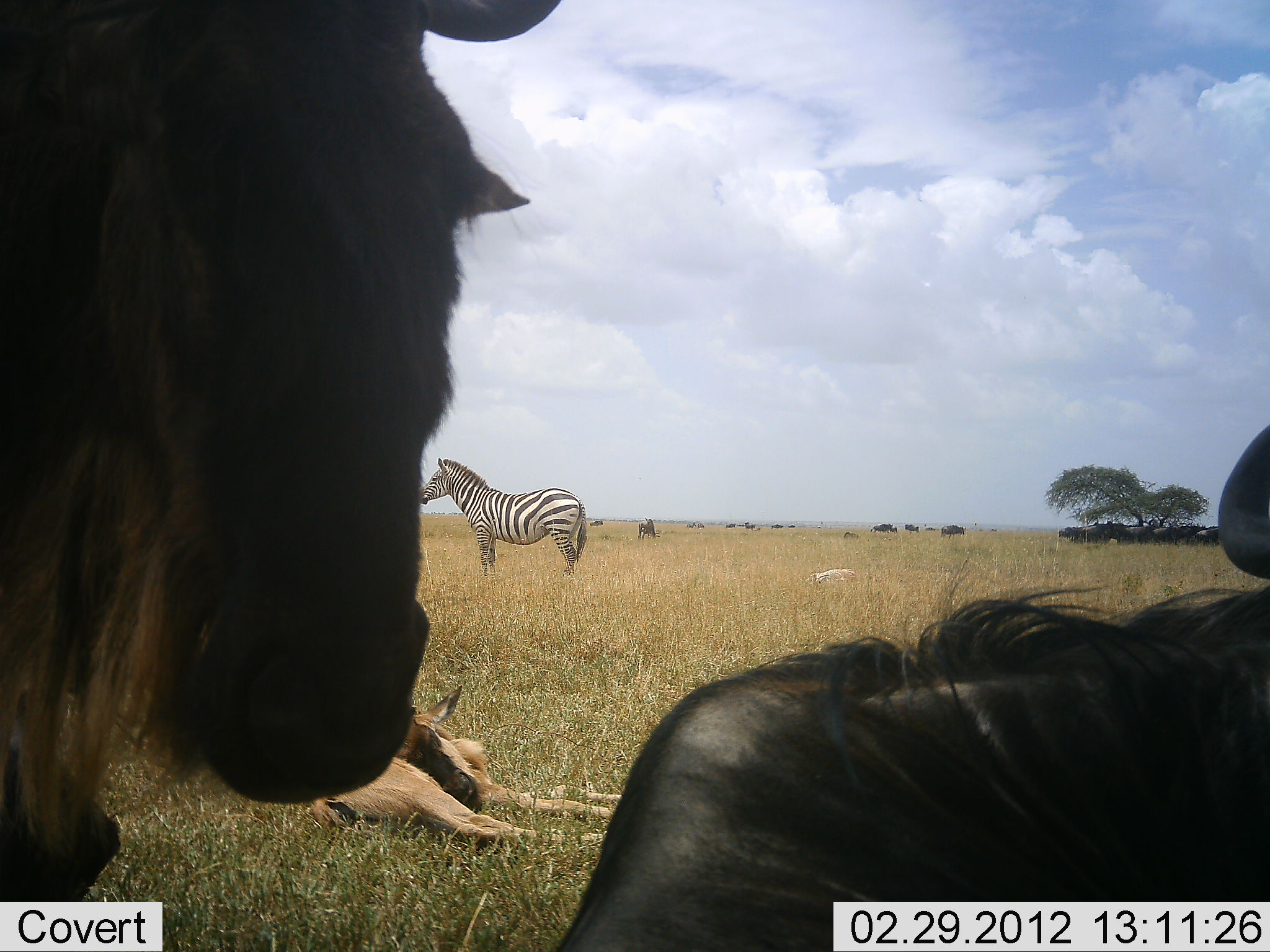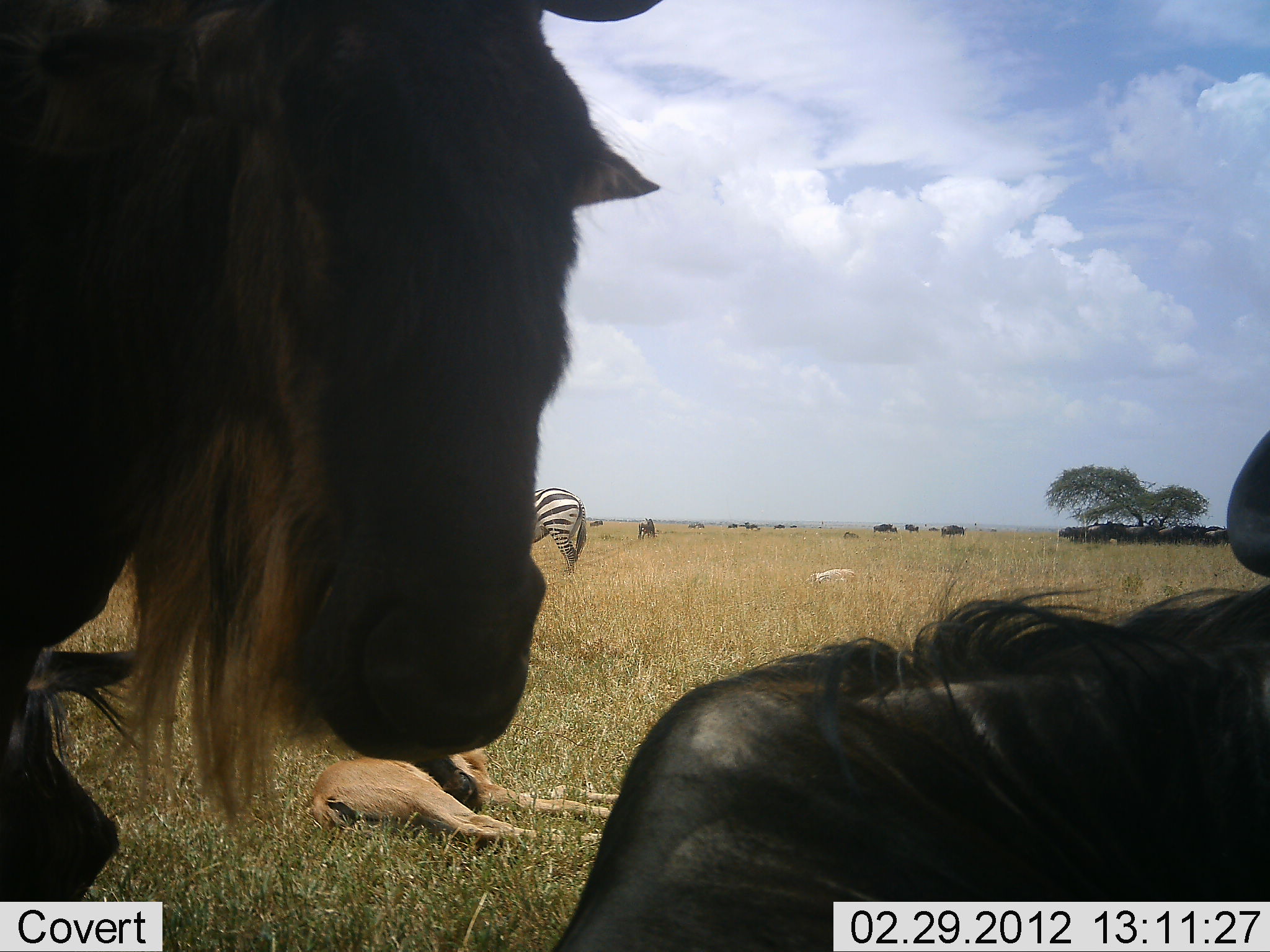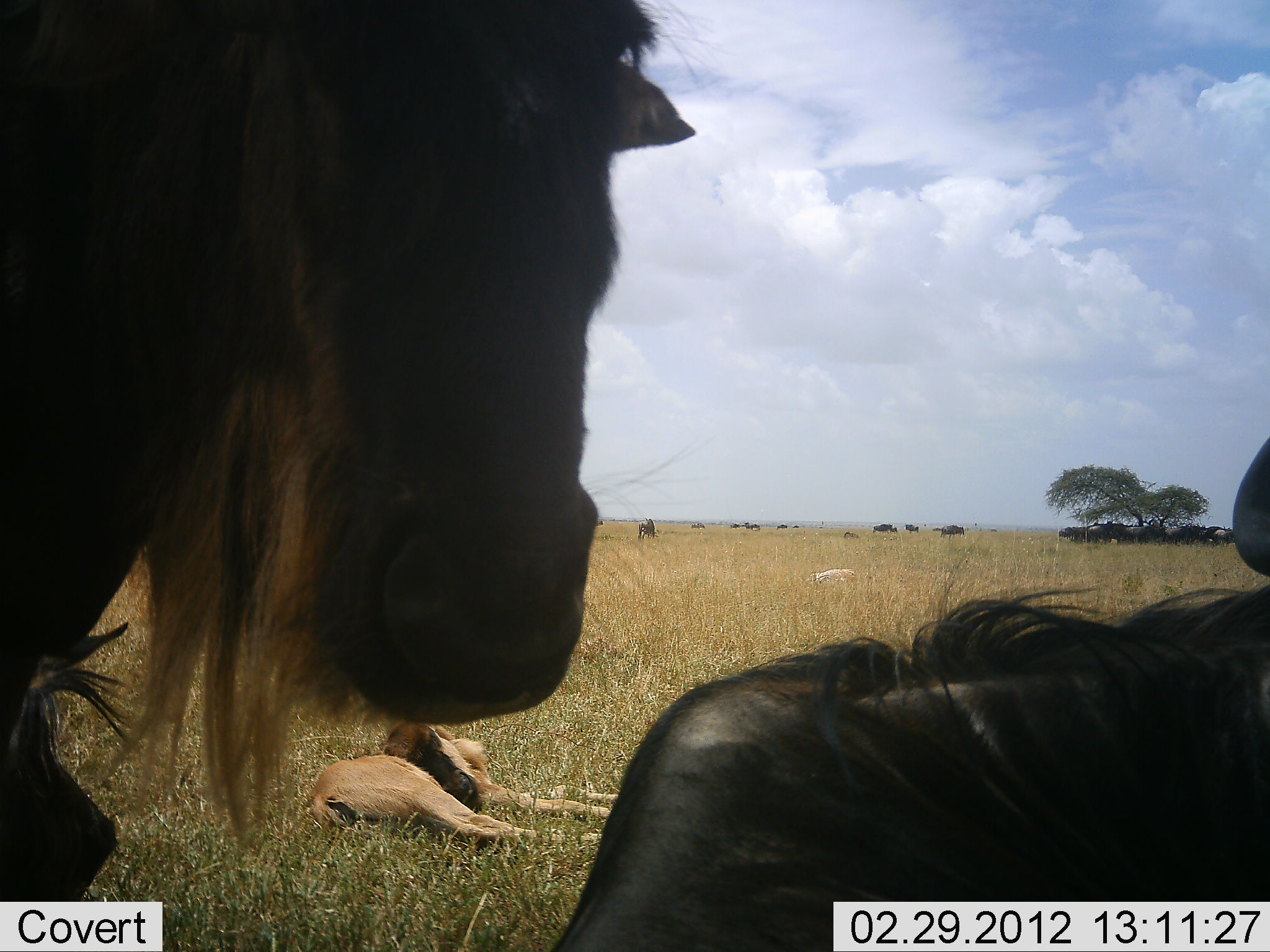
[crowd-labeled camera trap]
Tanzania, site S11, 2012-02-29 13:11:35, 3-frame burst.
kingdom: Animalia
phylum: Chordata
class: Mammalia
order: Artiodactyla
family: Bovidae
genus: Connochaetes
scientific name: Connochaetes taurinus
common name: blue wildebeest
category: wildebeest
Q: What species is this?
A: Wildebeest (blue wildebeest) (Connochaetes taurinus).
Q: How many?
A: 11-50.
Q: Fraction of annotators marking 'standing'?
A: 72%.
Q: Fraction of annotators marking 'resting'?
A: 75%.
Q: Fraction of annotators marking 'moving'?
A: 34%.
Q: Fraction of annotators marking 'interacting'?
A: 6%.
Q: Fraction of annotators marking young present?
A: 56%.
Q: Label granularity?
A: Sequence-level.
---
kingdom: Animalia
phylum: Chordata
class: Mammalia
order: Perissodactyla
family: Equidae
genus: Equus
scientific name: Equus quagga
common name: plains zebra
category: zebra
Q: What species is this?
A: Zebra (plains zebra) (Equus quagga).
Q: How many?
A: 1.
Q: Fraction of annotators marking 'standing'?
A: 97%.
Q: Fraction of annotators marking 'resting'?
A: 0%.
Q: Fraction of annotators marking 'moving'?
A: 3%.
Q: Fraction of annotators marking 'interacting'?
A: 0%.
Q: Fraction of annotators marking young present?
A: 0%.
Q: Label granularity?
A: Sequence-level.